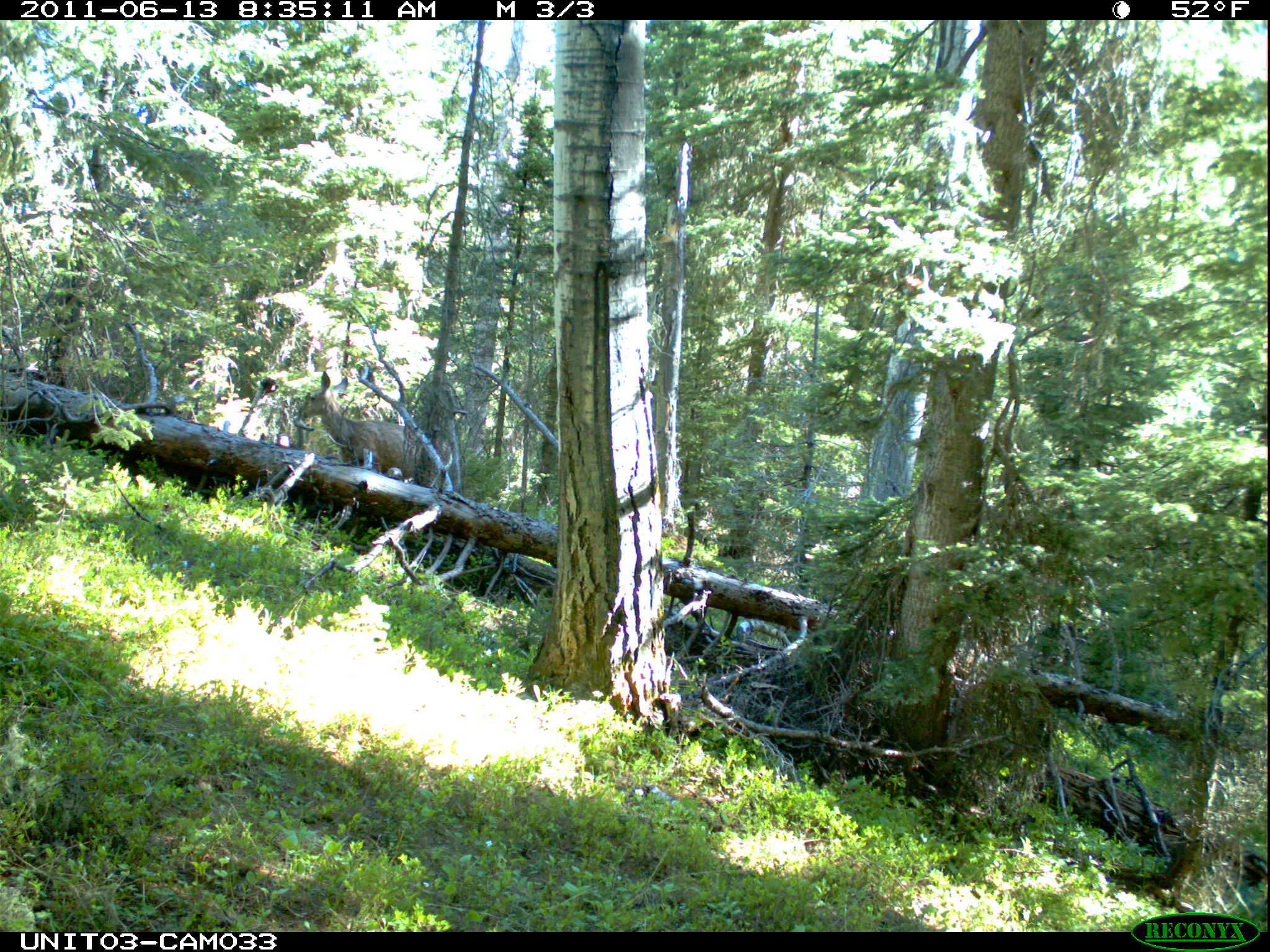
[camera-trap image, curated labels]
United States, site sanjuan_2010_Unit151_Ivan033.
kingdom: Animalia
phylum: Chordata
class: Mammalia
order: Artiodactyla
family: Cervidae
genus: Odocoileus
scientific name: Odocoileus hemionus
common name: mule deer